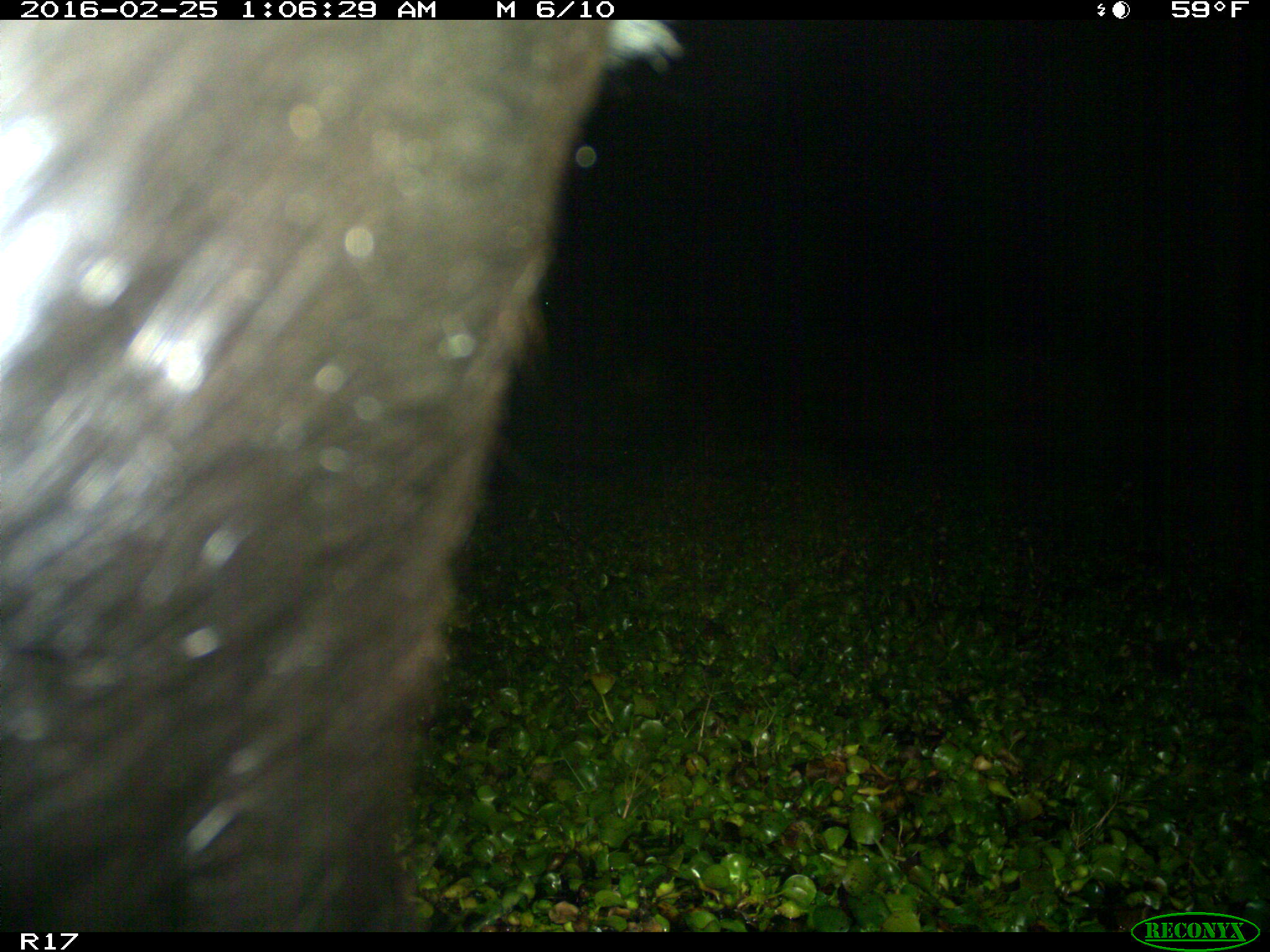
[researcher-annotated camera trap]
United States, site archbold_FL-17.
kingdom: Animalia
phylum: Chordata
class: Mammalia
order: Artiodactyla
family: Bovidae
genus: Bos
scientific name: Bos taurus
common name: domestic cow